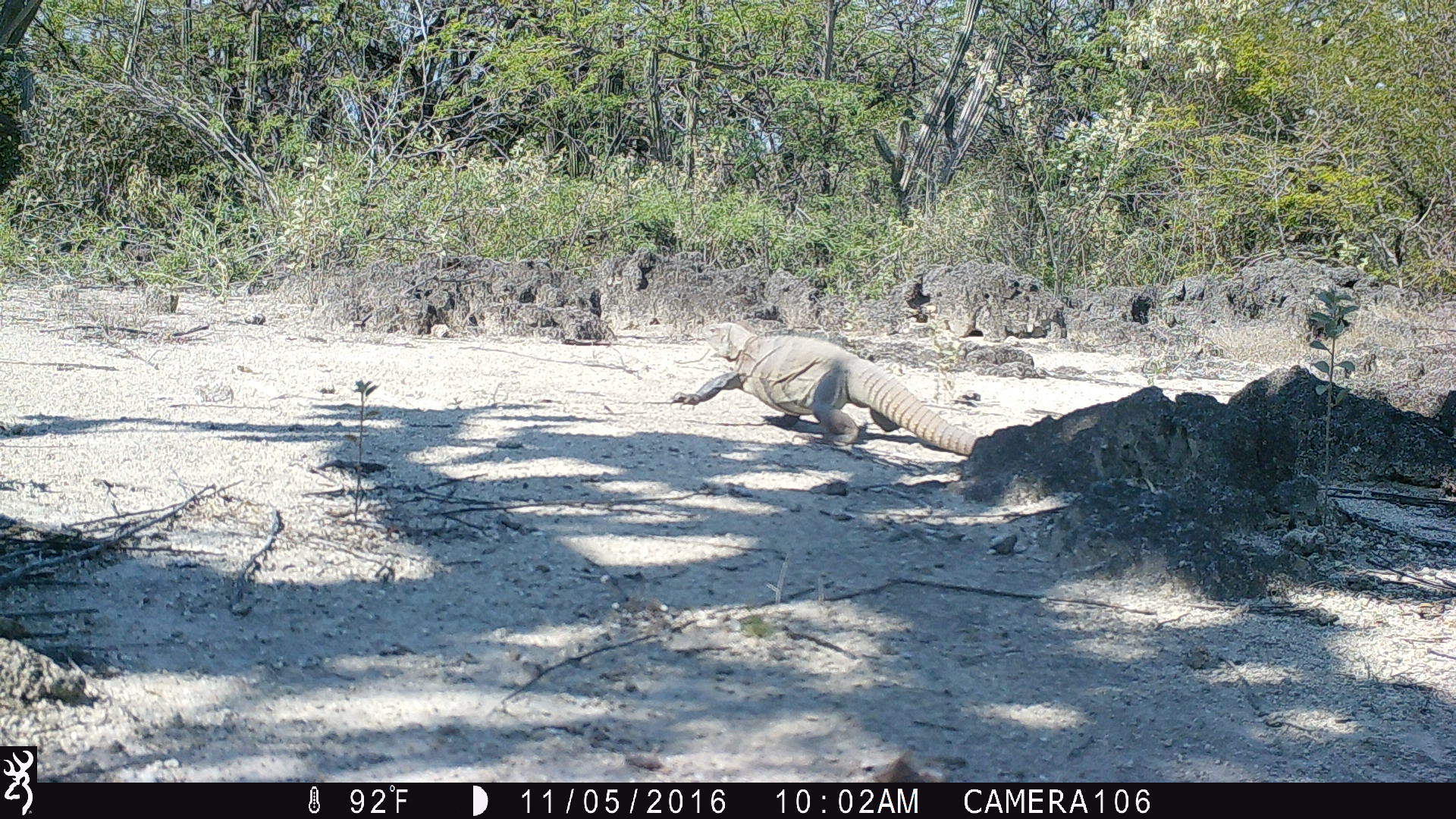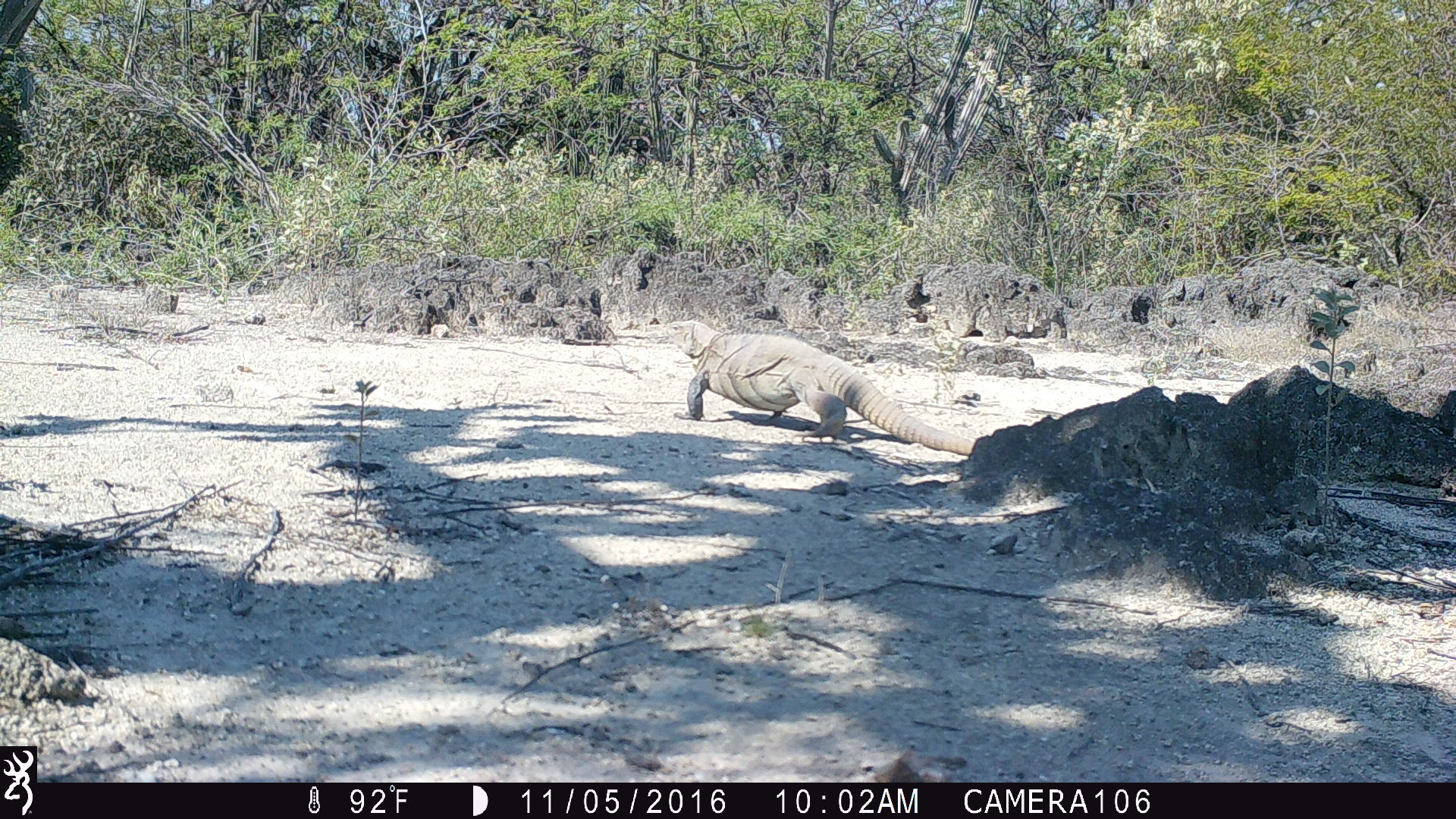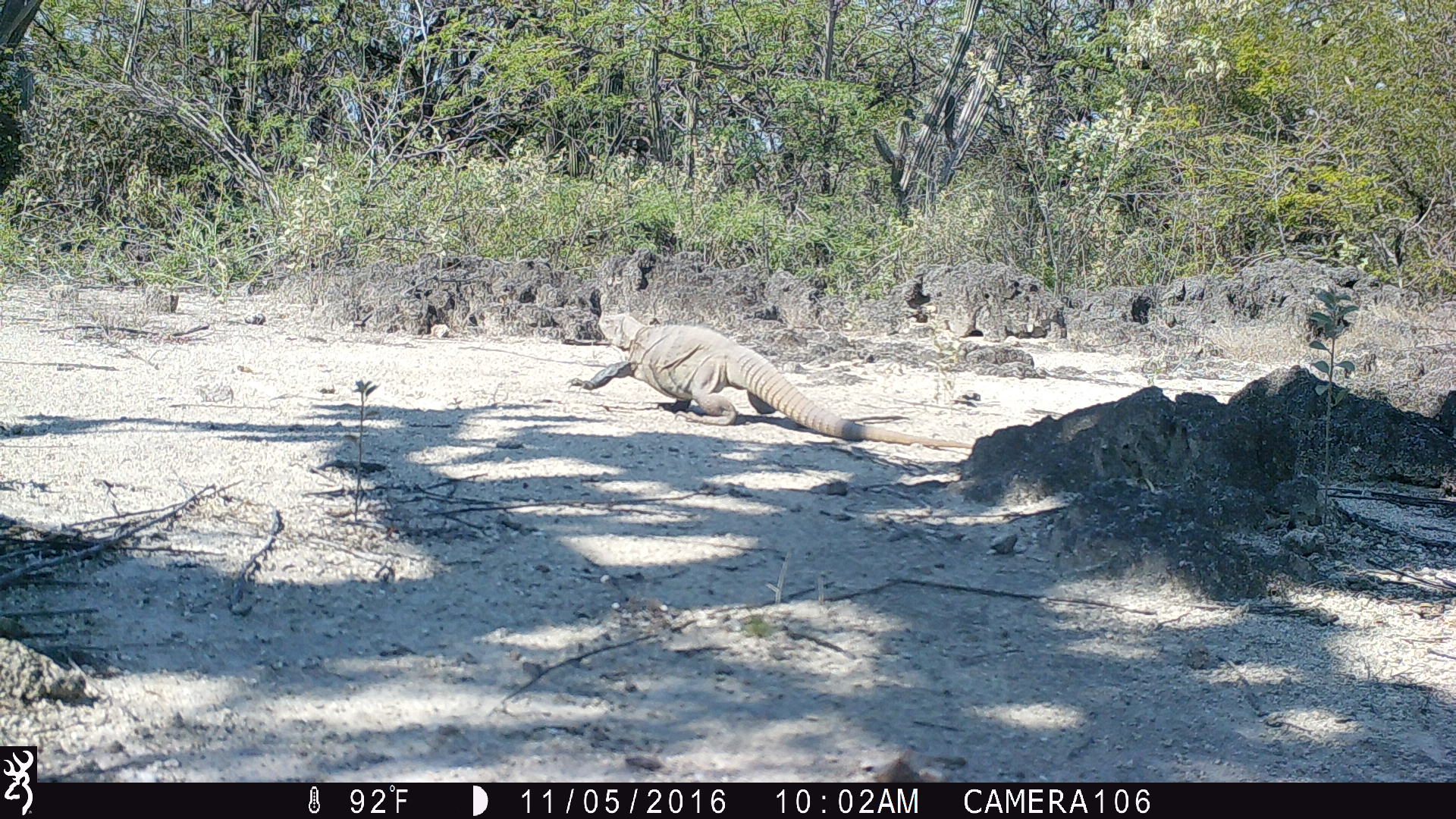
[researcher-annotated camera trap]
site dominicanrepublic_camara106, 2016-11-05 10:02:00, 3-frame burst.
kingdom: Animalia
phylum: Chordata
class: Reptilia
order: Squamata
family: Iguanidae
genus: Iguana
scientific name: Iguana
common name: typical iguanas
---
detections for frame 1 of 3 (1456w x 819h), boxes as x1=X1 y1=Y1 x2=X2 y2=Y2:
iguana: x1=670 y1=325 x2=979 y2=459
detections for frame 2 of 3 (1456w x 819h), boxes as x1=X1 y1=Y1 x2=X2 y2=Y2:
iguana: x1=673 y1=324 x2=979 y2=459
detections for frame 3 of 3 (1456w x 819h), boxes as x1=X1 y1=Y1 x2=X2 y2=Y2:
iguana: x1=567 y1=301 x2=900 y2=438